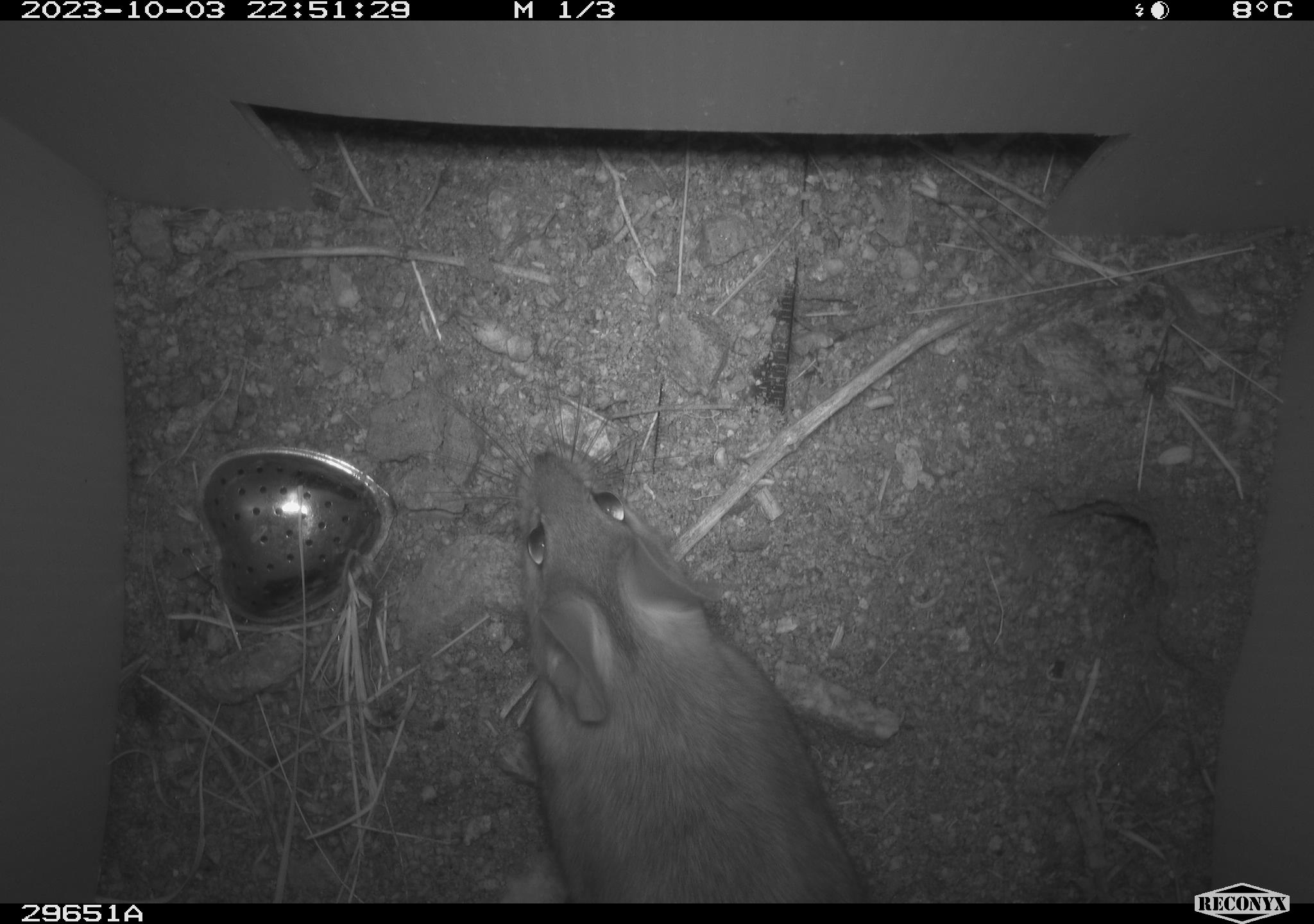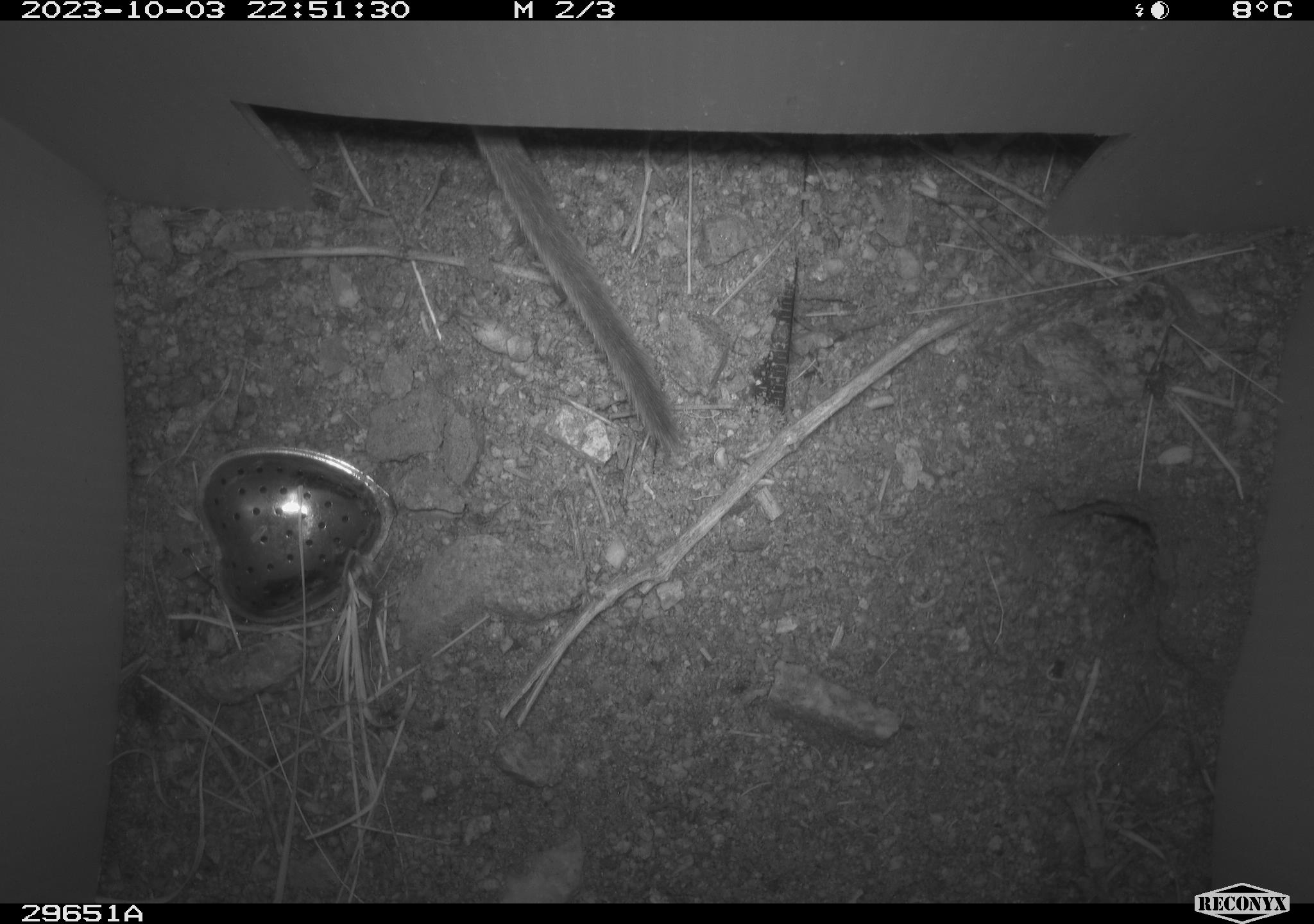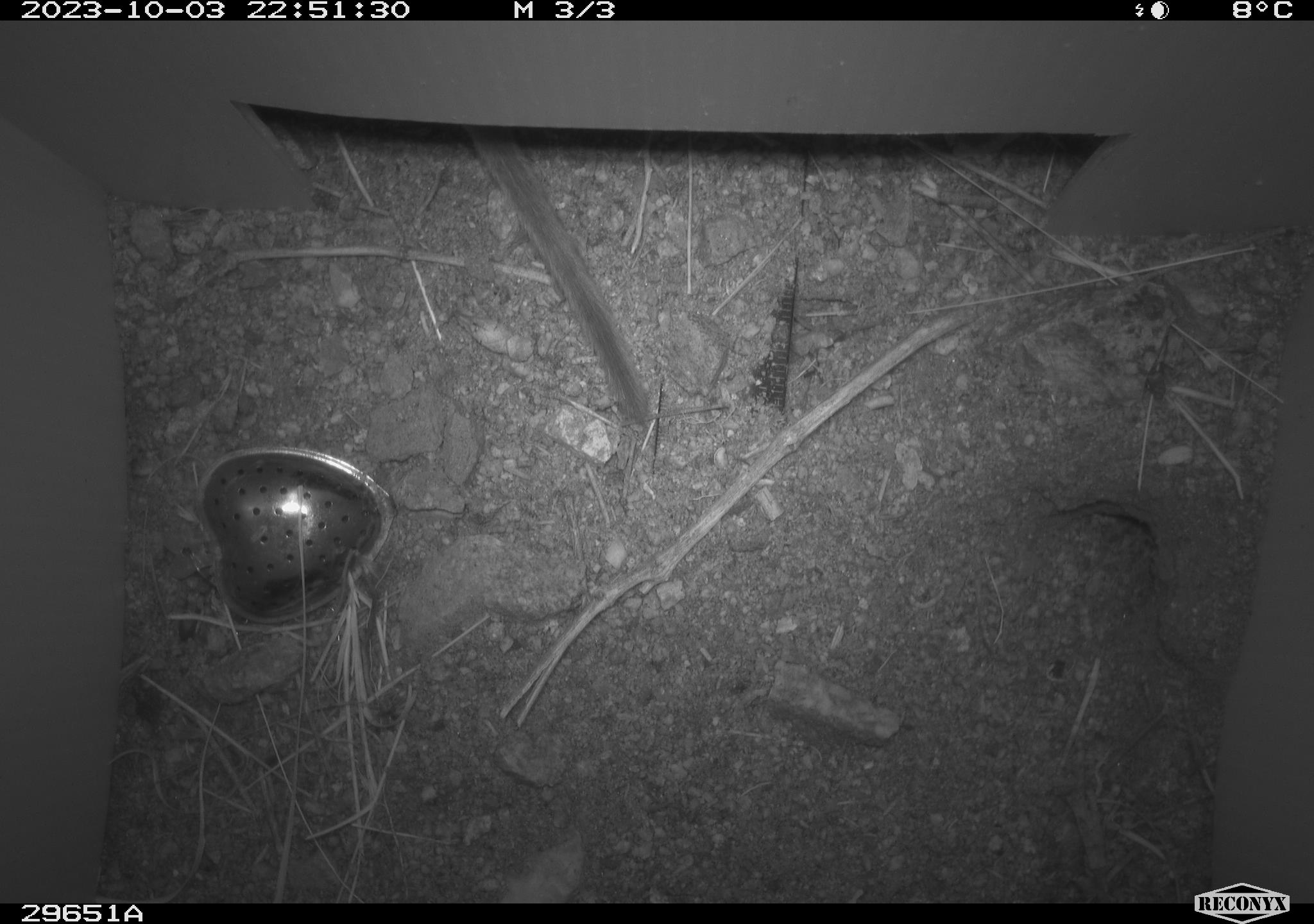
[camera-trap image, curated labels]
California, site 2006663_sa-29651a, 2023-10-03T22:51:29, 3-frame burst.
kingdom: Animalia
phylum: Chordata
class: Mammalia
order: Rodentia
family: Cricetidae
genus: Neotoma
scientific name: Neotoma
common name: pack rat or woodrat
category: neotoma species